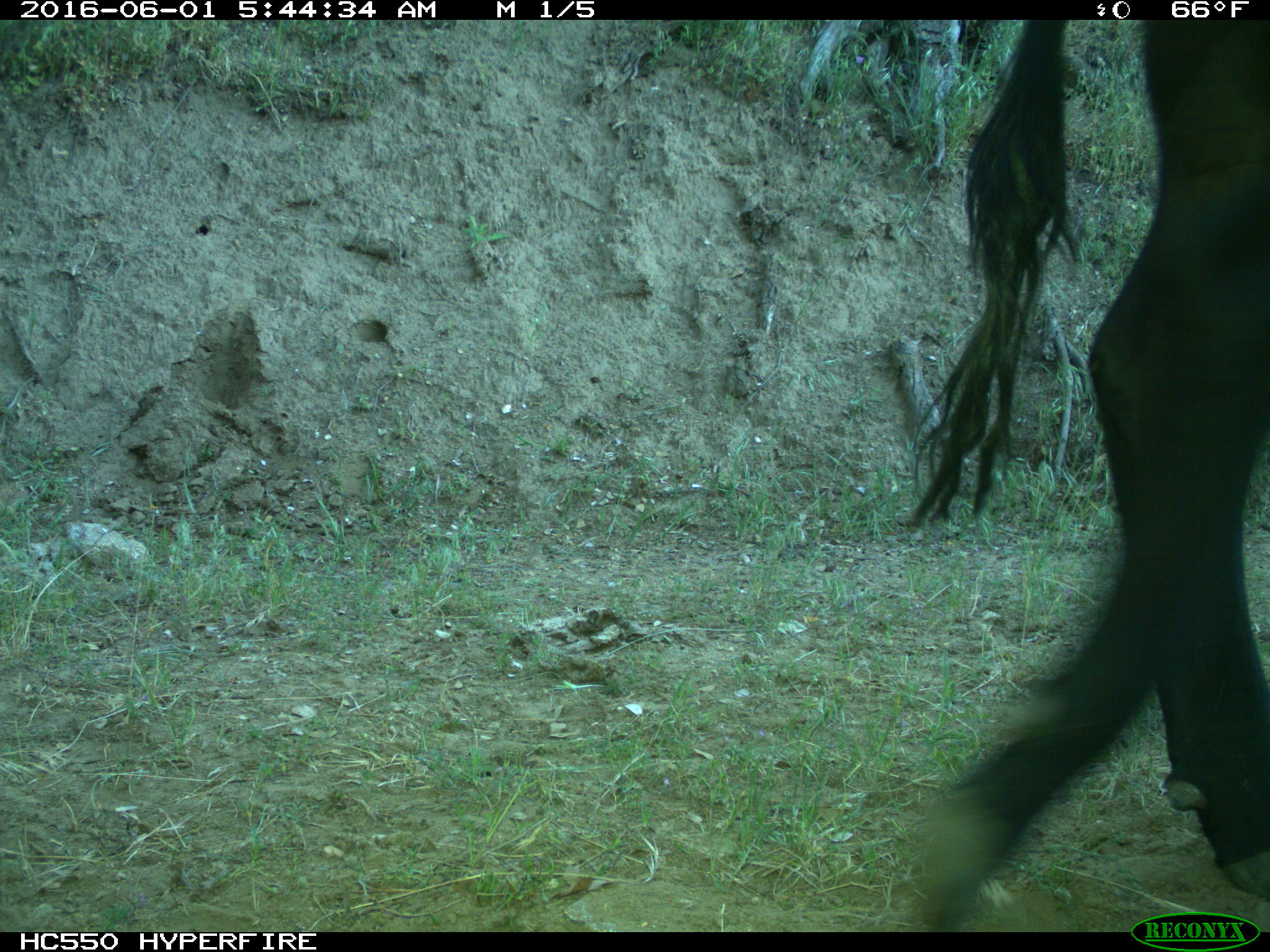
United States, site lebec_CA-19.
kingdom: Animalia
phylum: Chordata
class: Mammalia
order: Artiodactyla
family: Bovidae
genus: Bos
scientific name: Bos taurus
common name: domestic cow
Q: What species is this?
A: Bos taurus (domestic cow).